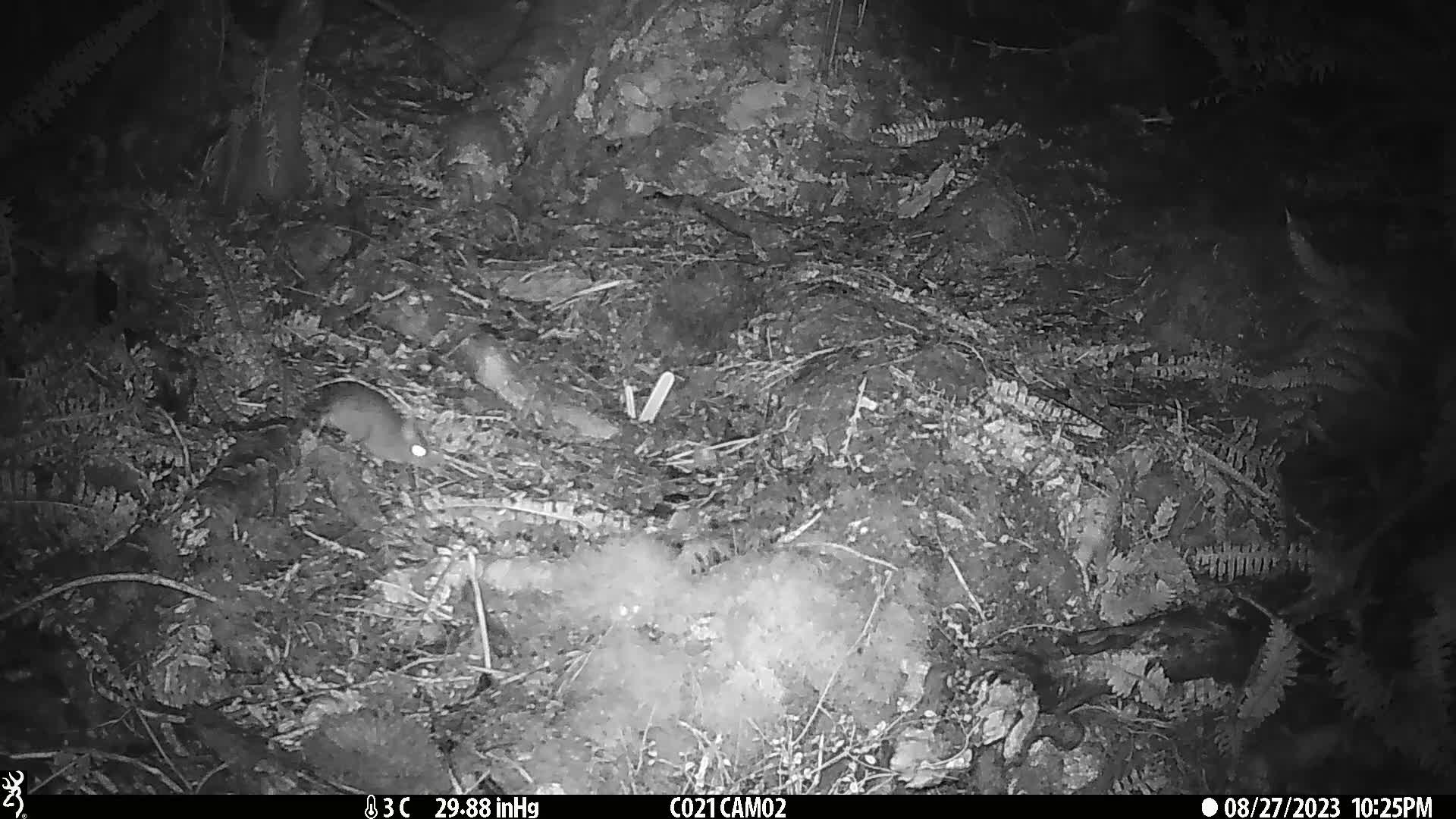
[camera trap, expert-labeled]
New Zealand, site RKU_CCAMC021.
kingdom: Animalia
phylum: Chordata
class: Mammalia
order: Rodentia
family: Muridae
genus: Rattus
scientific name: Rattus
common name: rat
Rat (Rattus).